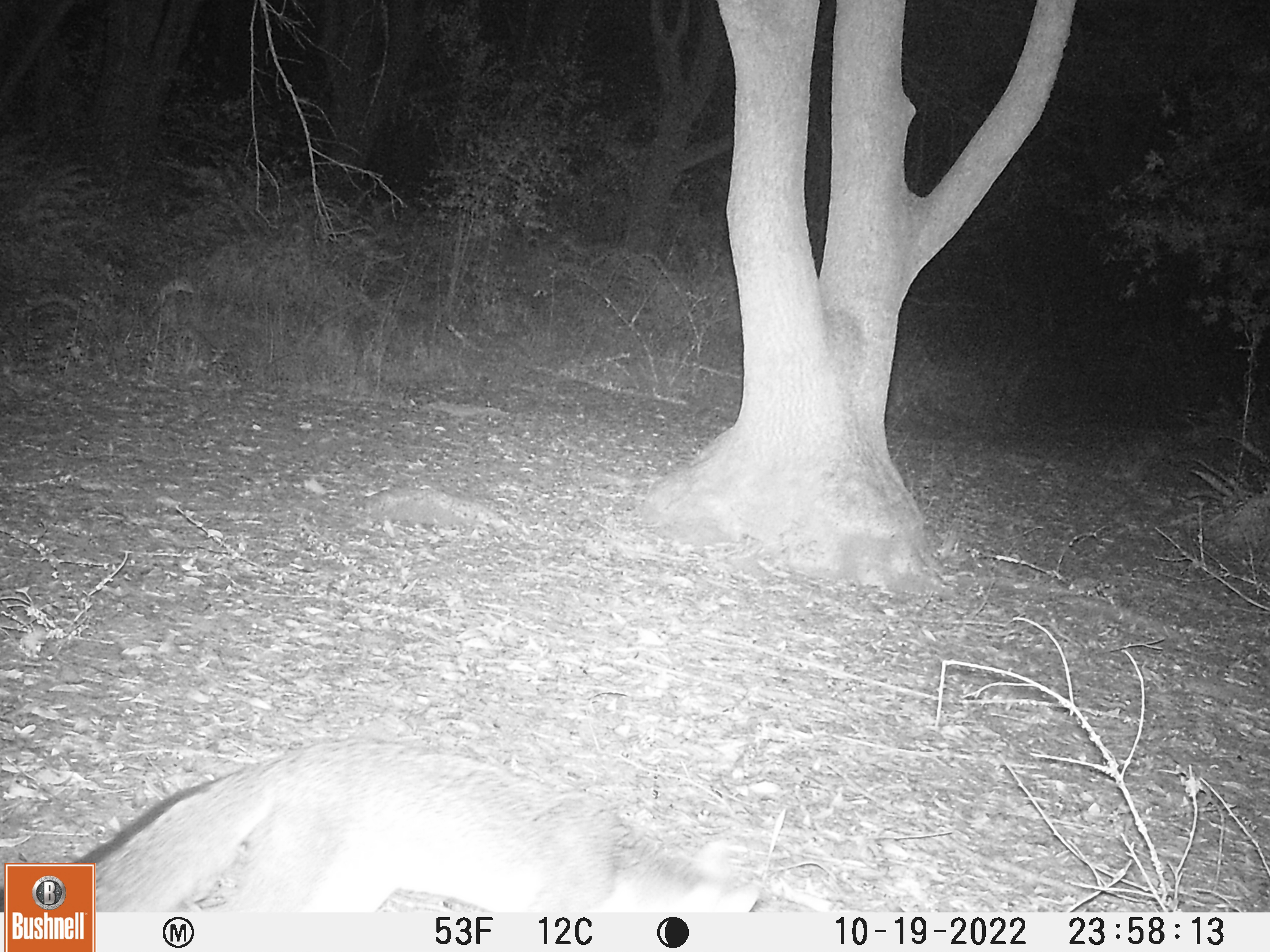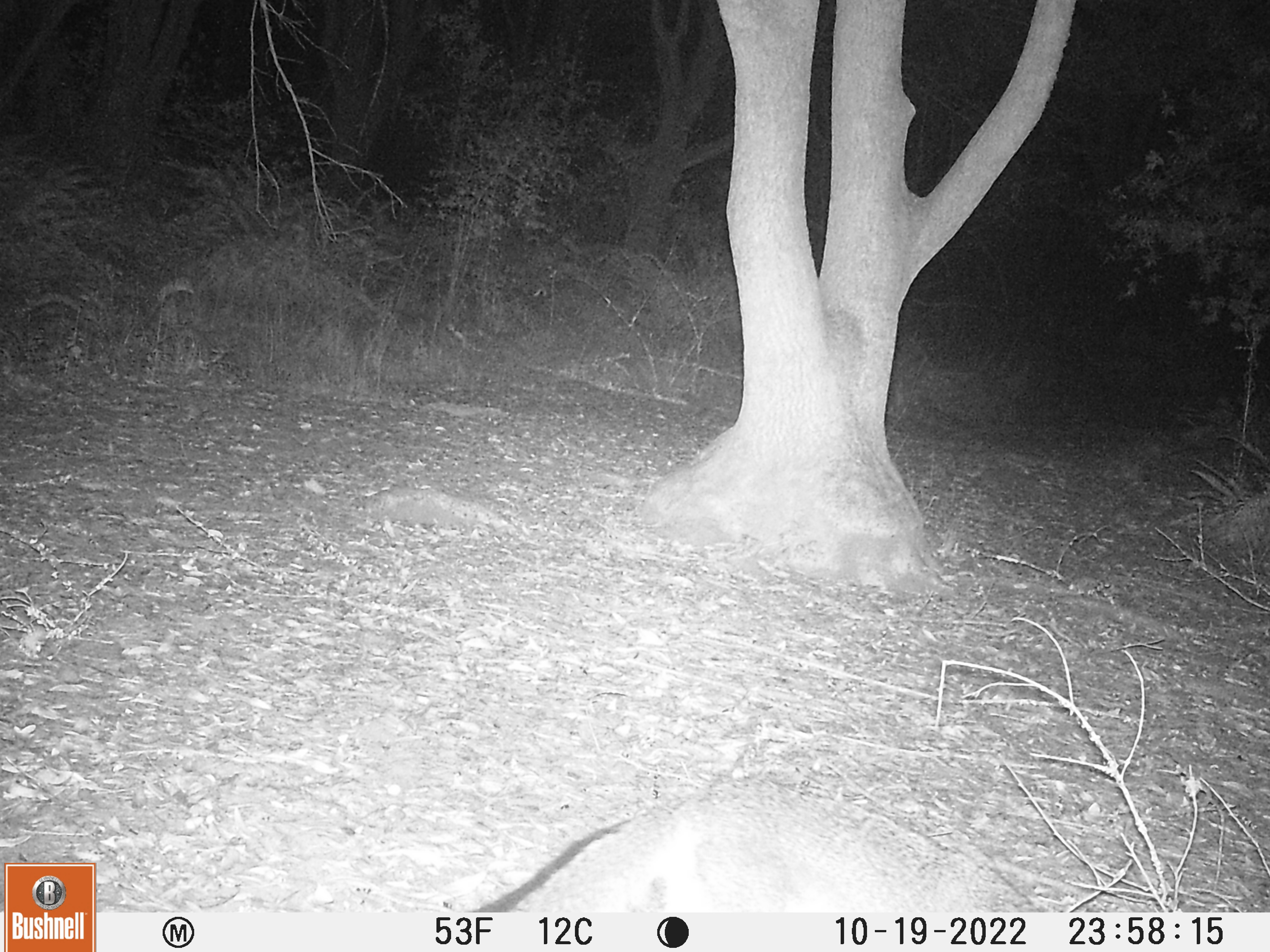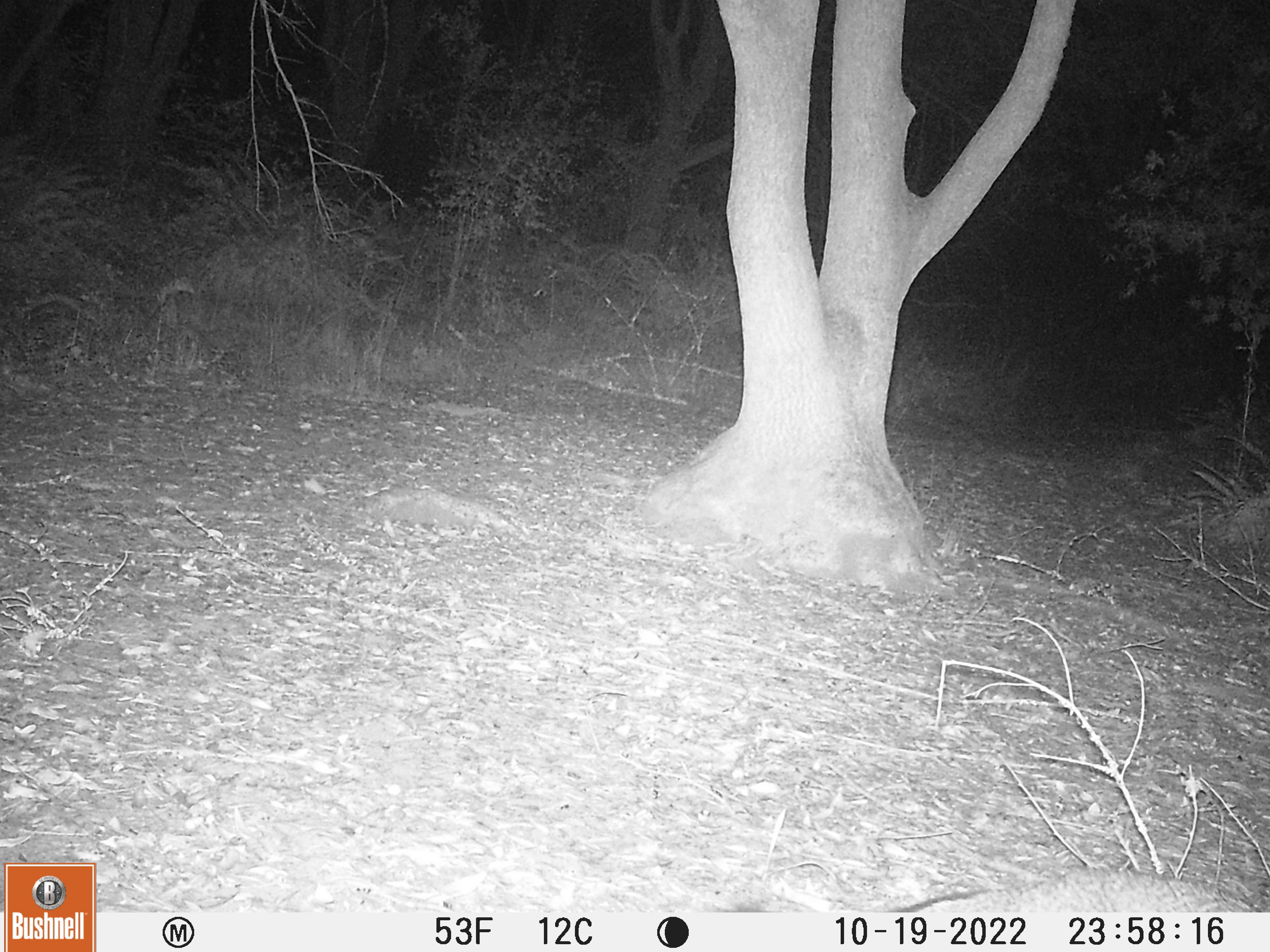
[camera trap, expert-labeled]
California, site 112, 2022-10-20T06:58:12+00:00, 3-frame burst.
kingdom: Animalia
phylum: Chordata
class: Mammalia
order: Carnivora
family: Canidae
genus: Urocyon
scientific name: Urocyon cinereoargenteus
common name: gray fox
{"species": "gray fox (Urocyon cinereoargenteus)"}